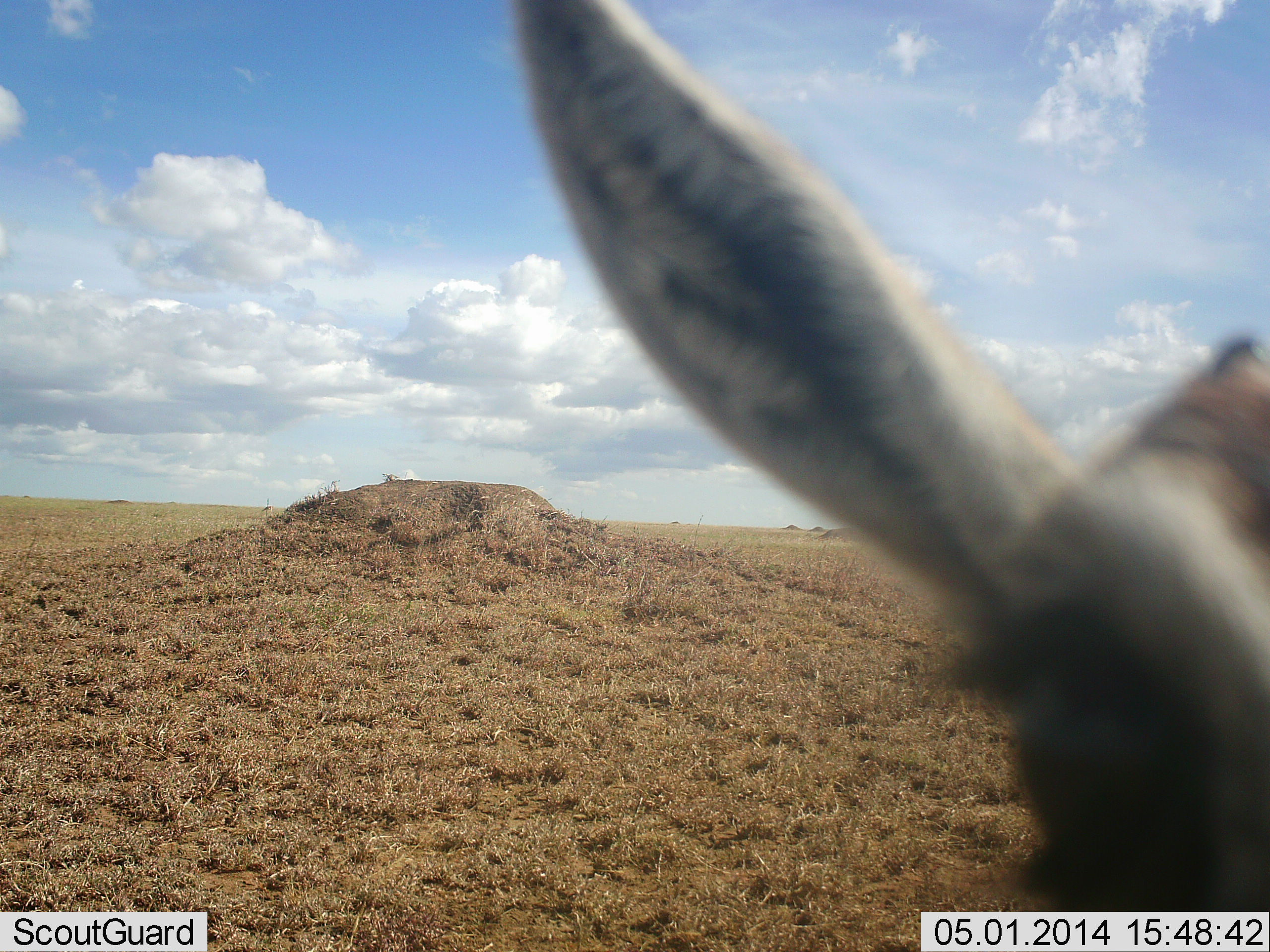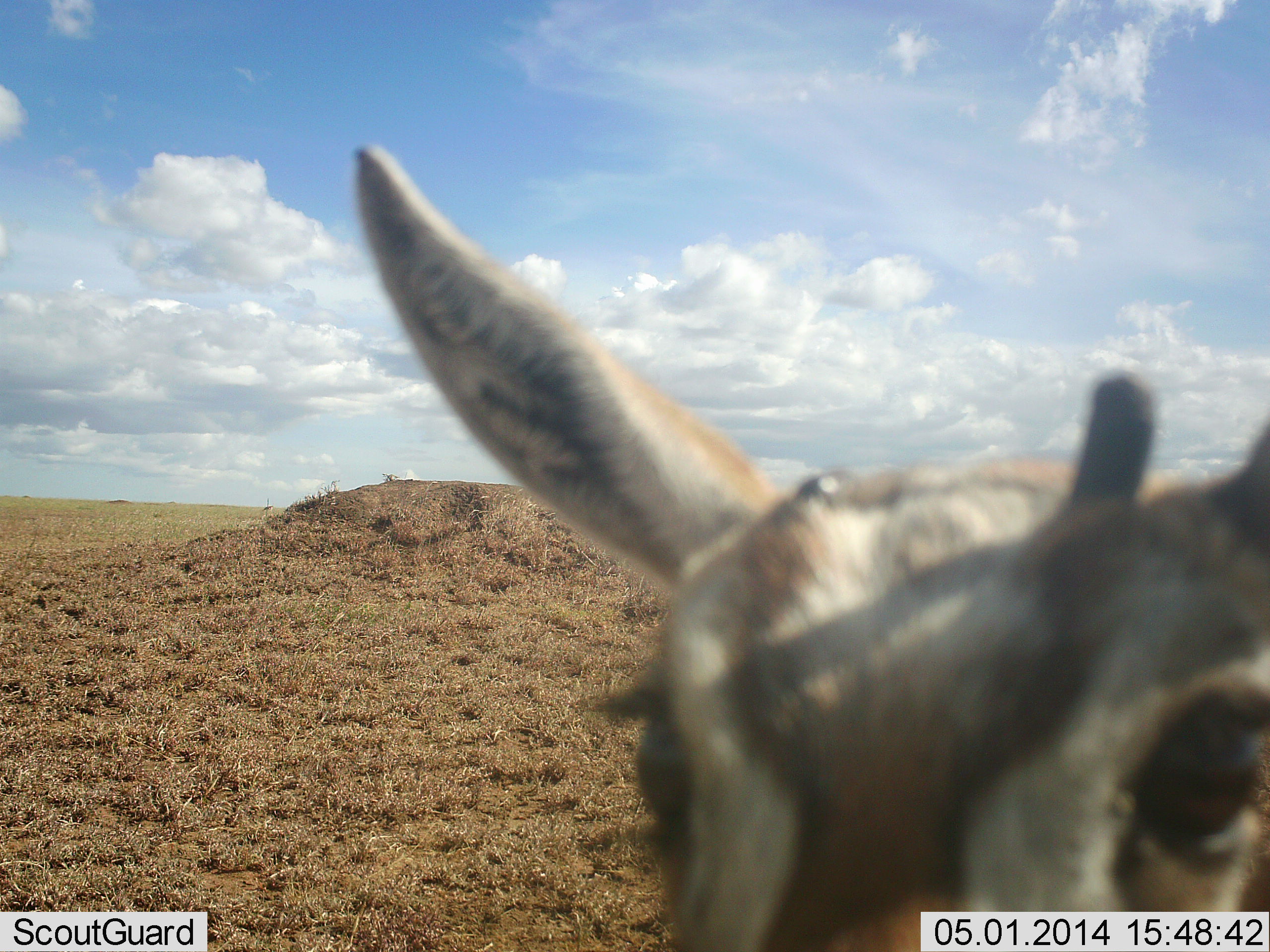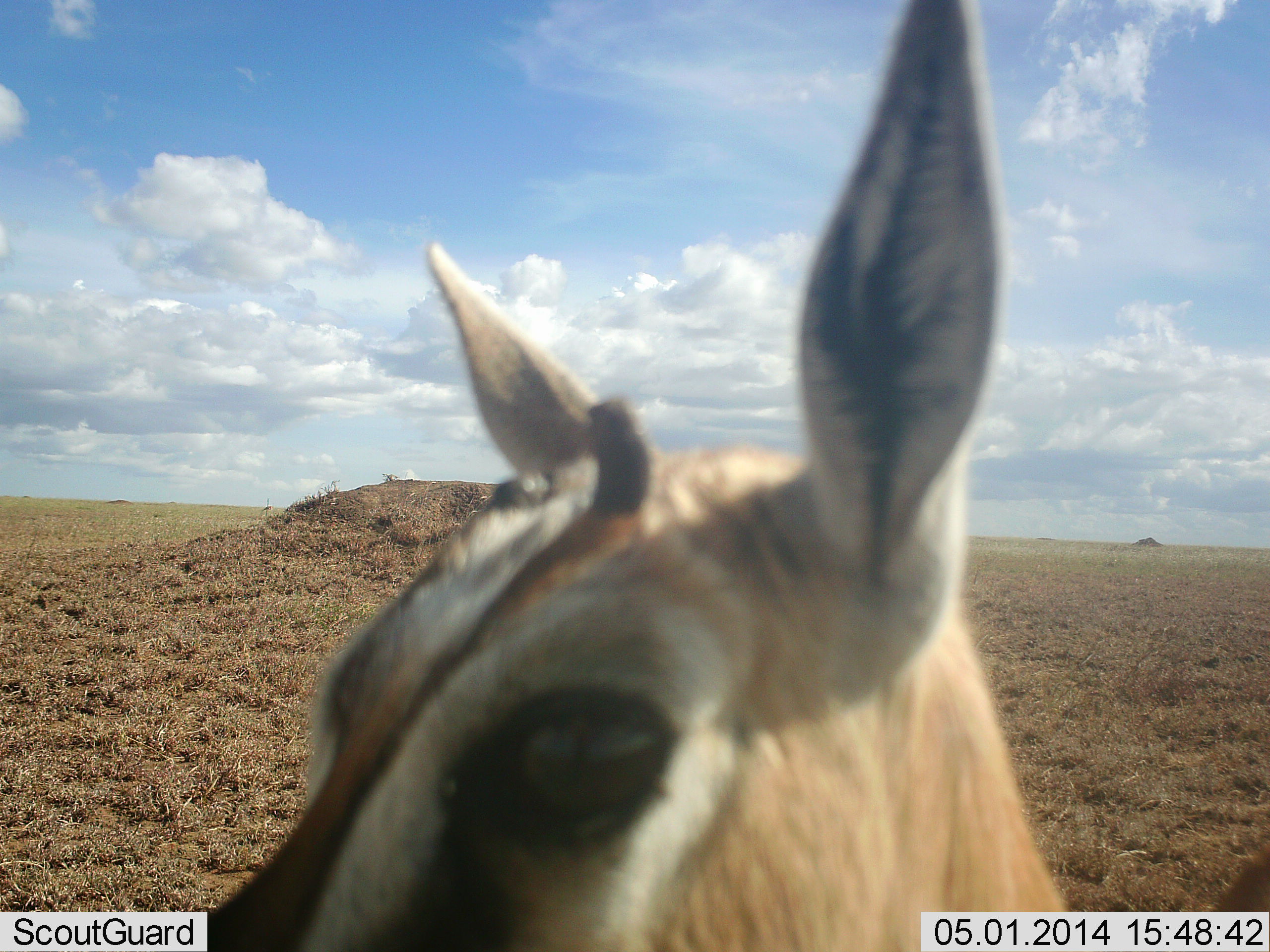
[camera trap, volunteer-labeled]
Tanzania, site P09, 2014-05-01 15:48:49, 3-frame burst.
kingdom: Animalia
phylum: Chordata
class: Mammalia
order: Artiodactyla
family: Bovidae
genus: Eudorcas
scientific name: Eudorcas thomsonii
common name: thomson's gazelle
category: gazellethomsons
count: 1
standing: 90%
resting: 10%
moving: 0%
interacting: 0%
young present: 10%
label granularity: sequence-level